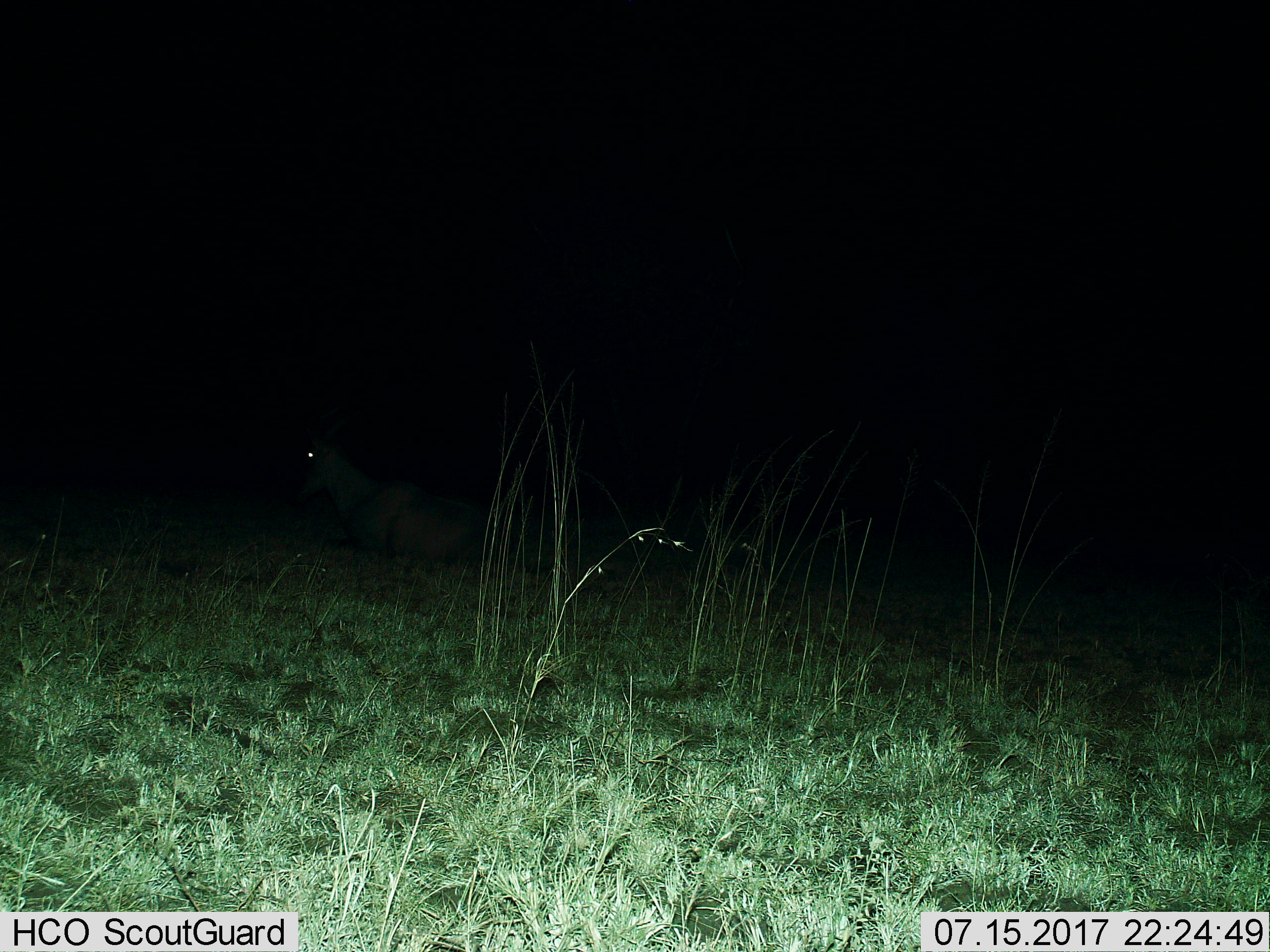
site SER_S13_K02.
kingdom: Animalia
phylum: Chordata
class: Mammalia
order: Artiodactyla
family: Bovidae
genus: Alcelaphus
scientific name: Alcelaphus buselaphus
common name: hartebeest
Hartebeest (Alcelaphus buselaphus), count 1. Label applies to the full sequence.